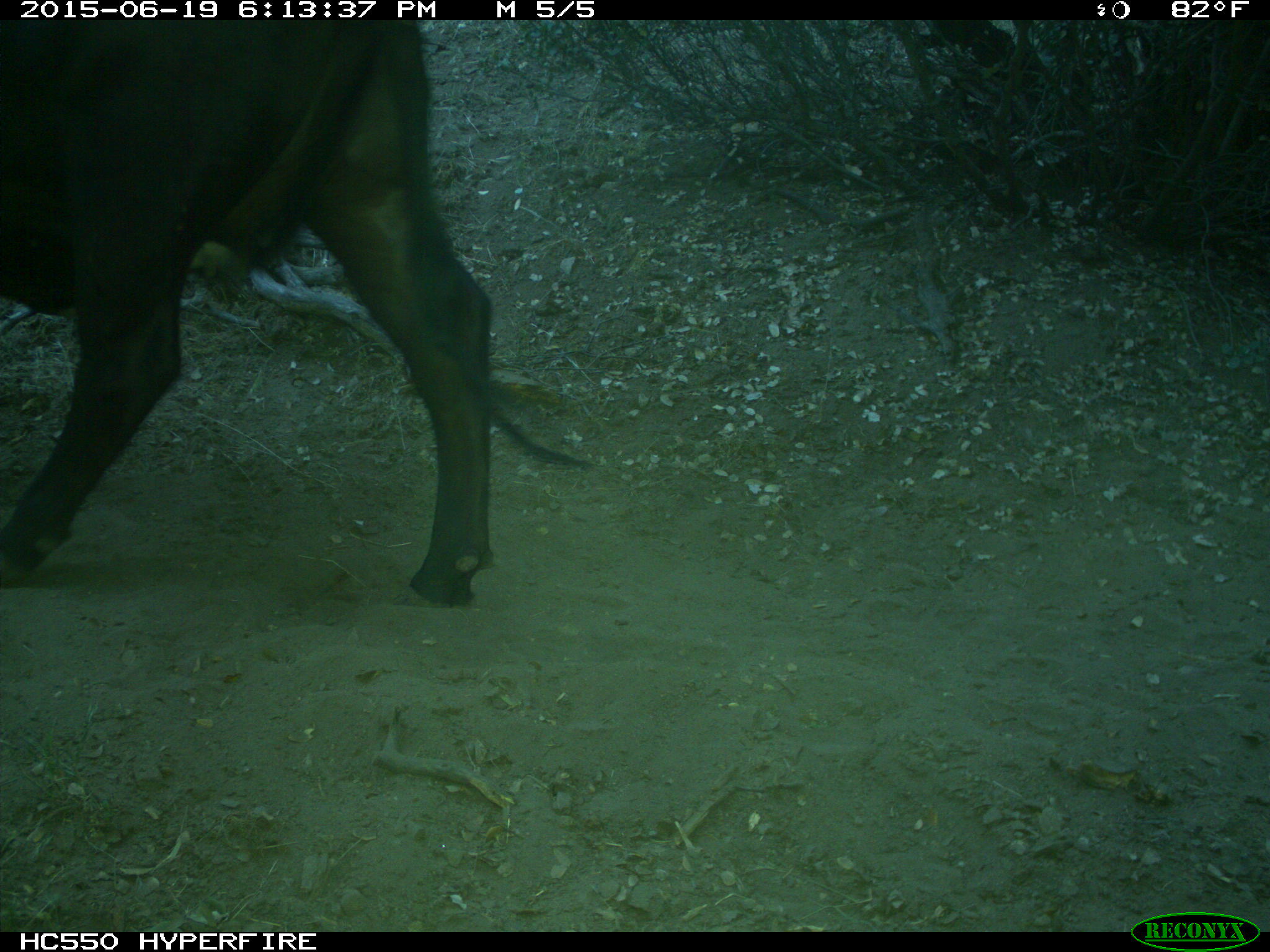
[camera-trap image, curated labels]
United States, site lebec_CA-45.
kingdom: Animalia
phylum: Chordata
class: Mammalia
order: Artiodactyla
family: Bovidae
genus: Bos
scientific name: Bos taurus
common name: domestic cow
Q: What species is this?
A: Bos taurus (domestic cow).